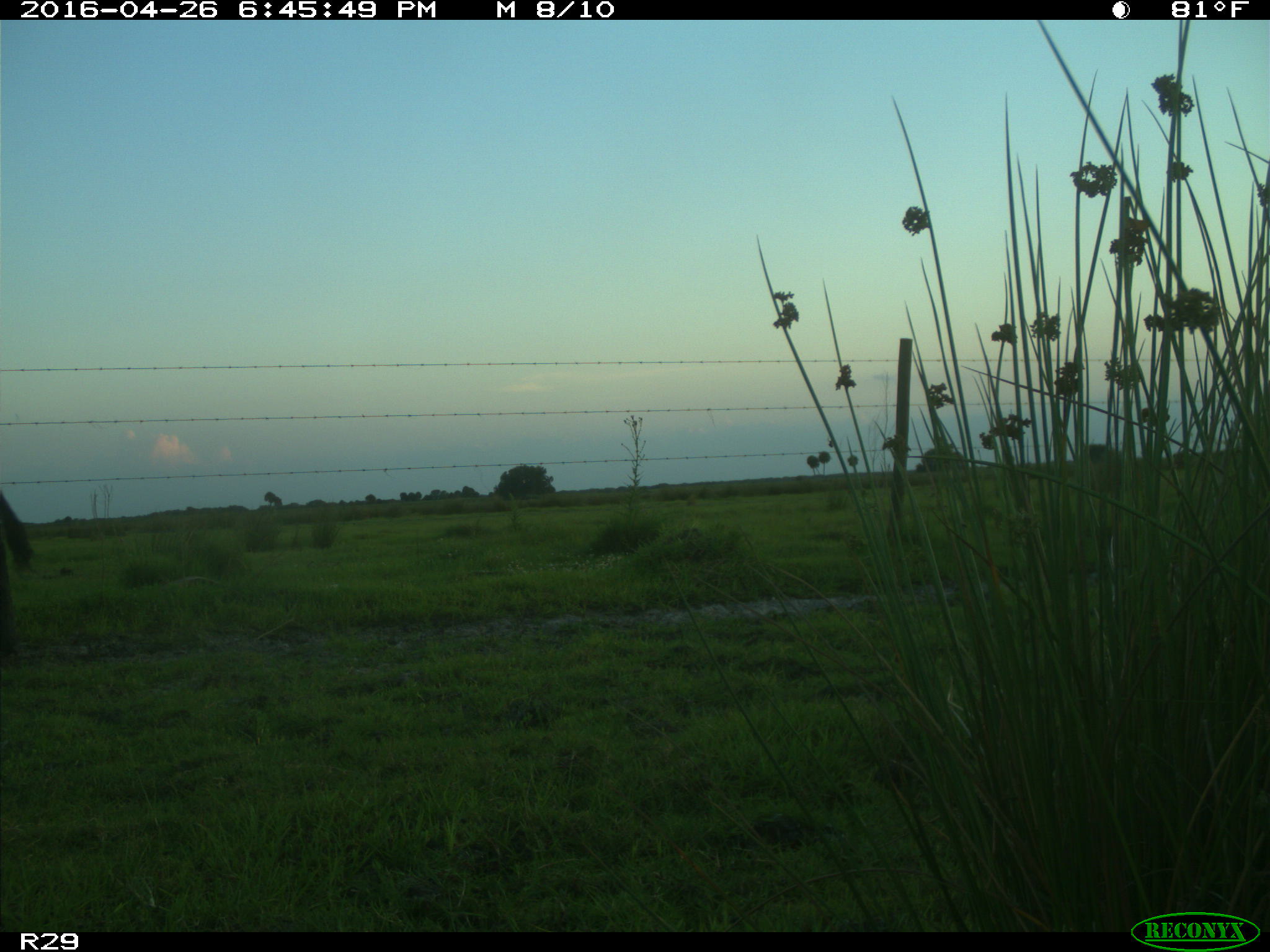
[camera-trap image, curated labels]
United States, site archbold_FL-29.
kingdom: Animalia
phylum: Chordata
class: Mammalia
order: Artiodactyla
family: Bovidae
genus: Bos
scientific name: Bos taurus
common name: domestic cow